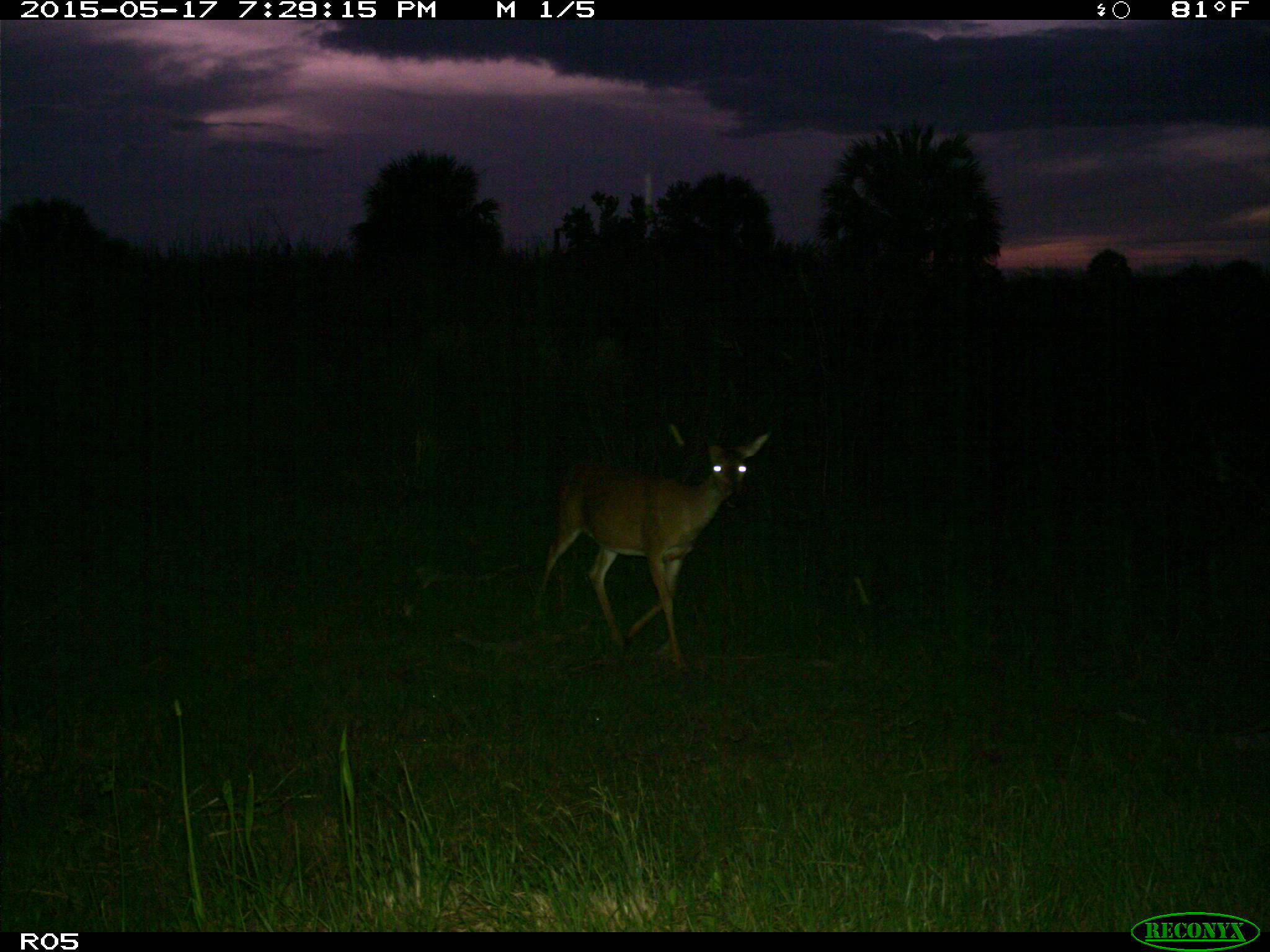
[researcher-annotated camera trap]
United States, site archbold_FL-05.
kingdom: Animalia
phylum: Chordata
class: Mammalia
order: Artiodactyla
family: Cervidae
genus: Odocoileus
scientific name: Odocoileus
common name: deer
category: unidentified deer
Unidentified deer (deer) (Odocoileus).